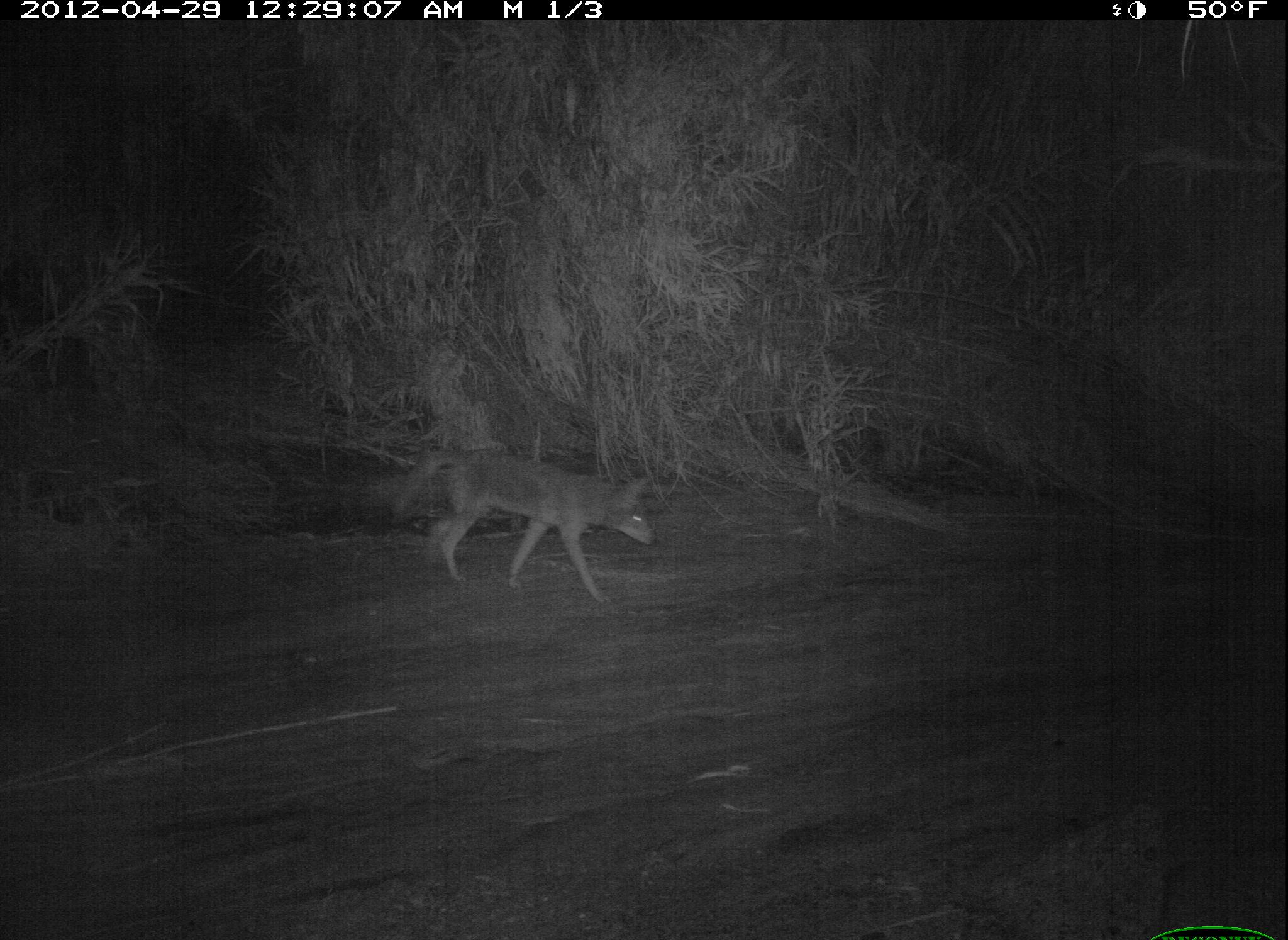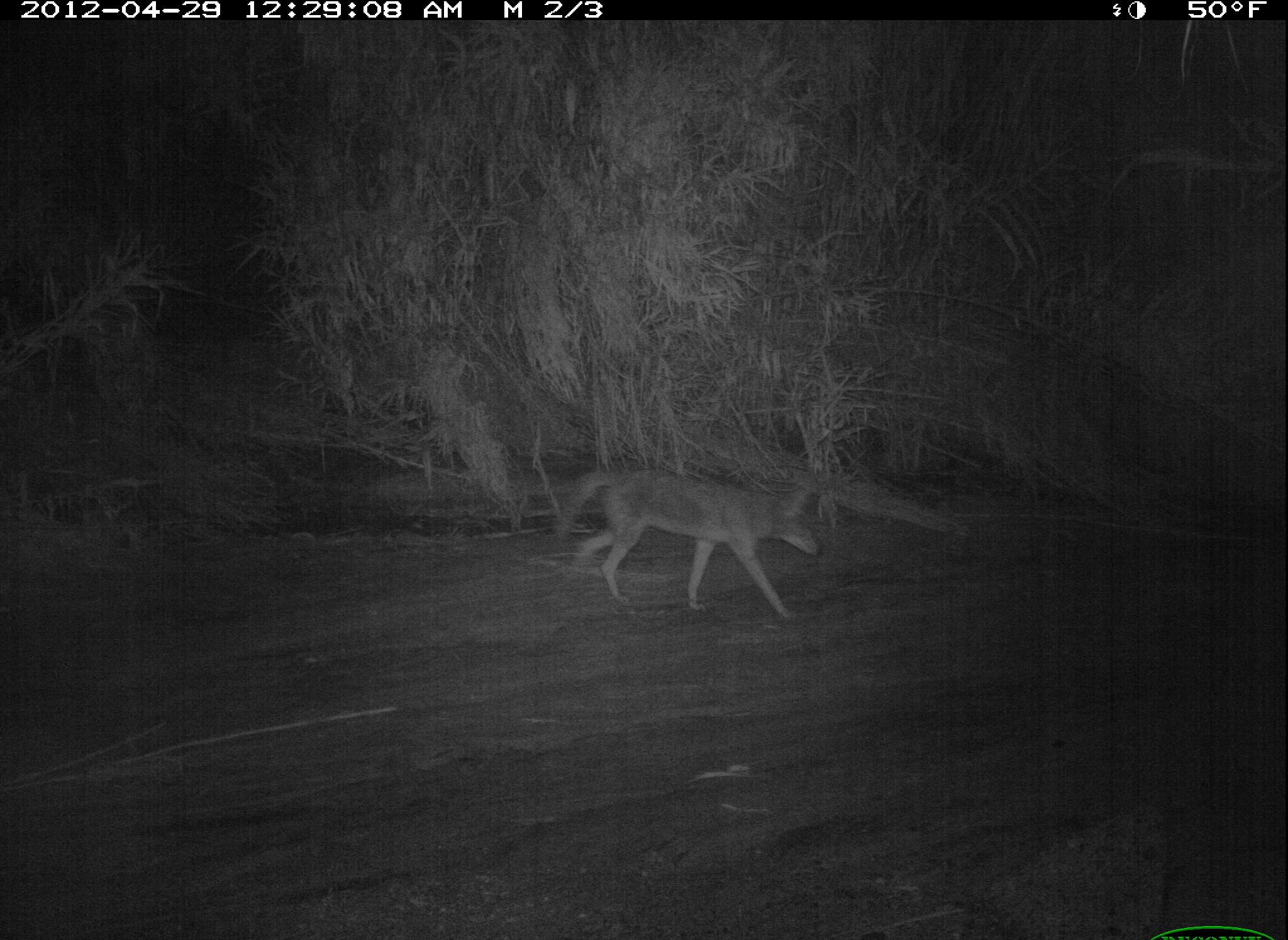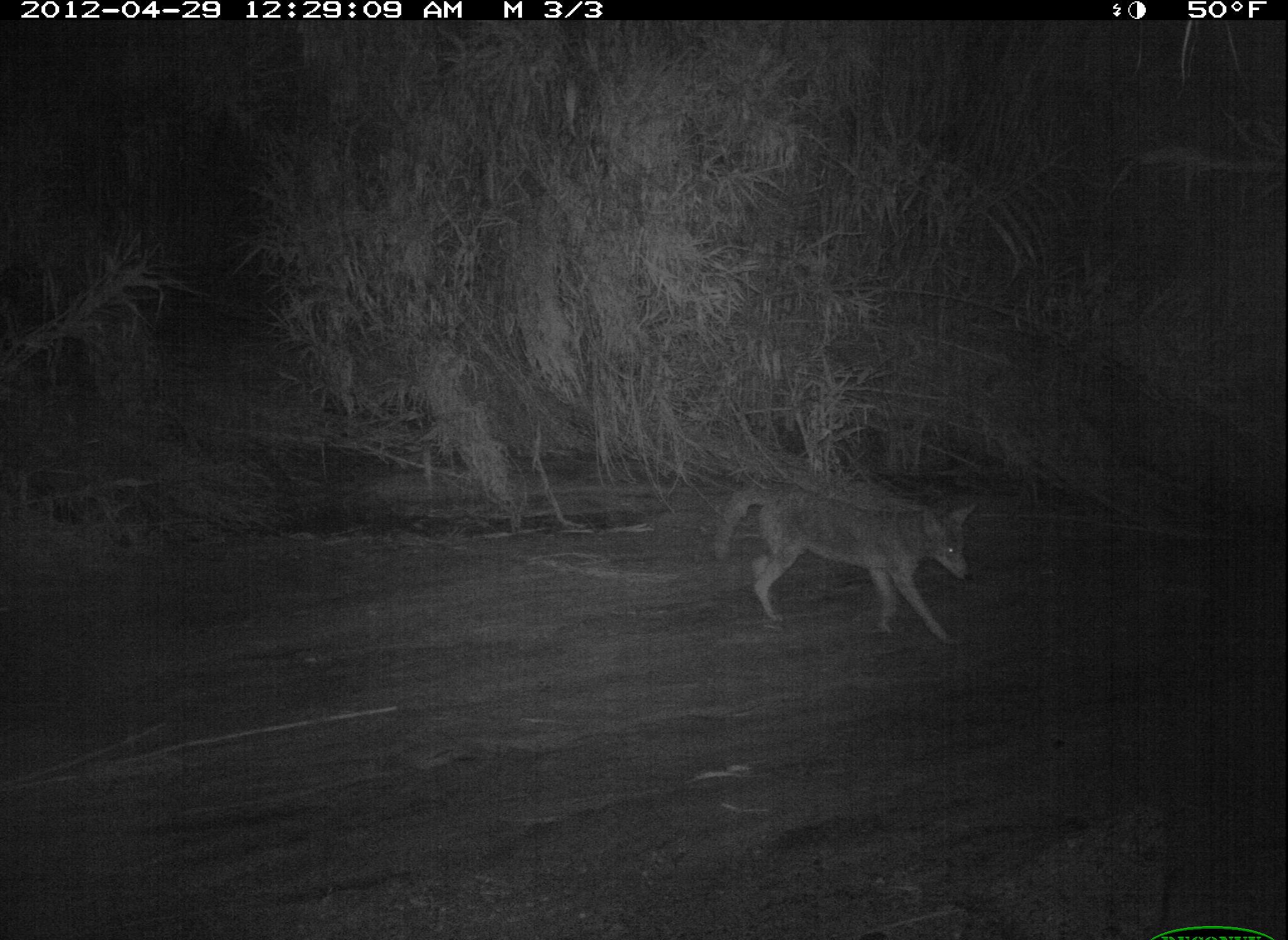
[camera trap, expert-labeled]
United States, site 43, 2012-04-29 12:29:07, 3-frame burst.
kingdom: Animalia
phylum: Chordata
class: Mammalia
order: Carnivora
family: Canidae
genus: Canis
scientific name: Canis latrans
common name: coyote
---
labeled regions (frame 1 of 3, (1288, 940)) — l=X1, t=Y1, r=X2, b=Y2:
coyote: l=386, t=430, r=673, b=602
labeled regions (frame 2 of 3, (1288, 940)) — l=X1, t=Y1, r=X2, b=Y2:
coyote: l=547, t=437, r=834, b=641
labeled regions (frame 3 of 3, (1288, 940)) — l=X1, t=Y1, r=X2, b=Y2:
coyote: l=705, t=478, r=986, b=655